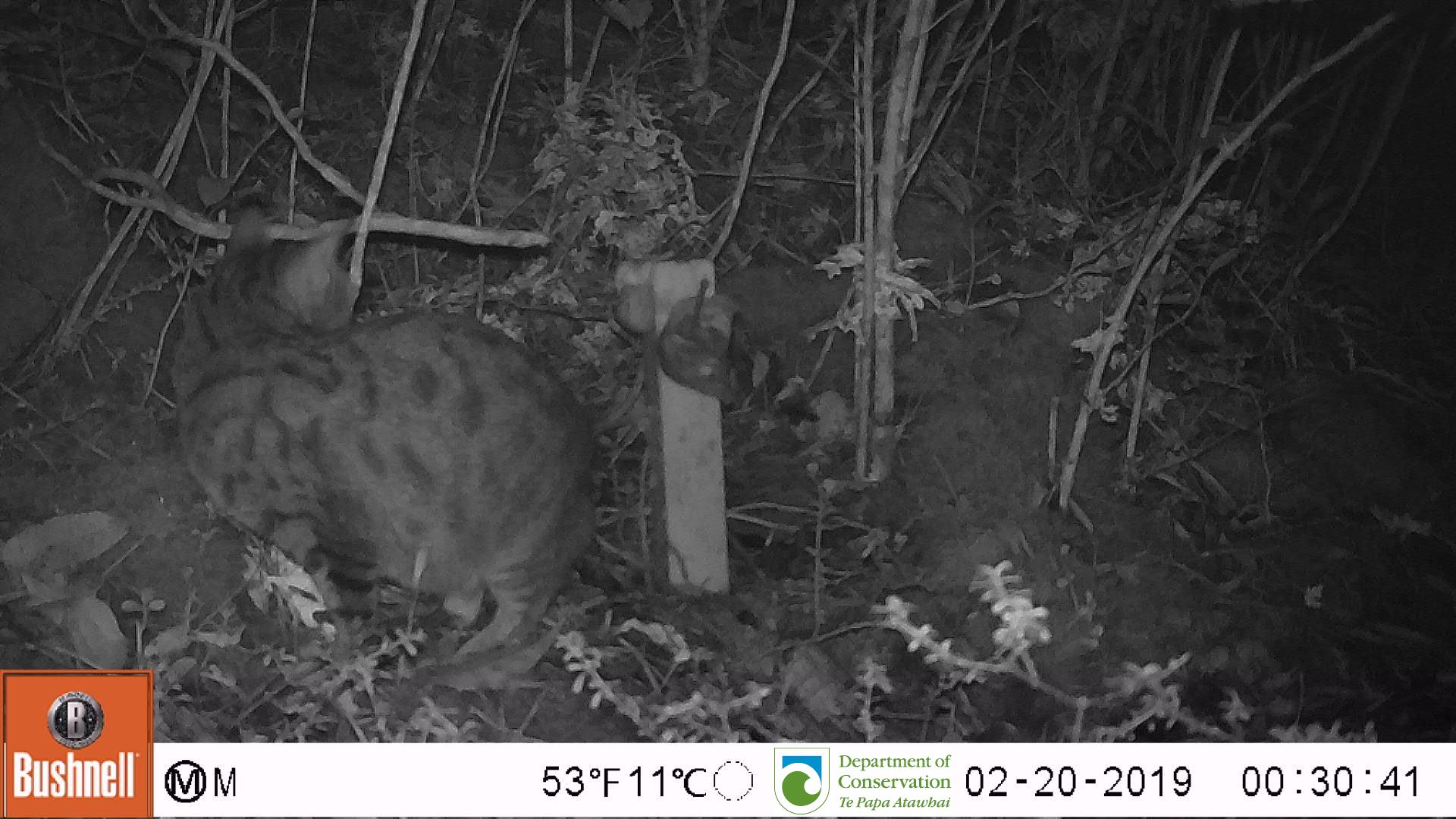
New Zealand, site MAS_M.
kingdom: Animalia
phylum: Chordata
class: Mammalia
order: Carnivora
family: Felidae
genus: Felis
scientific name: Felis catus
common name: domestic cat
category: cat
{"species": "cat (domestic cat) (Felis catus)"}